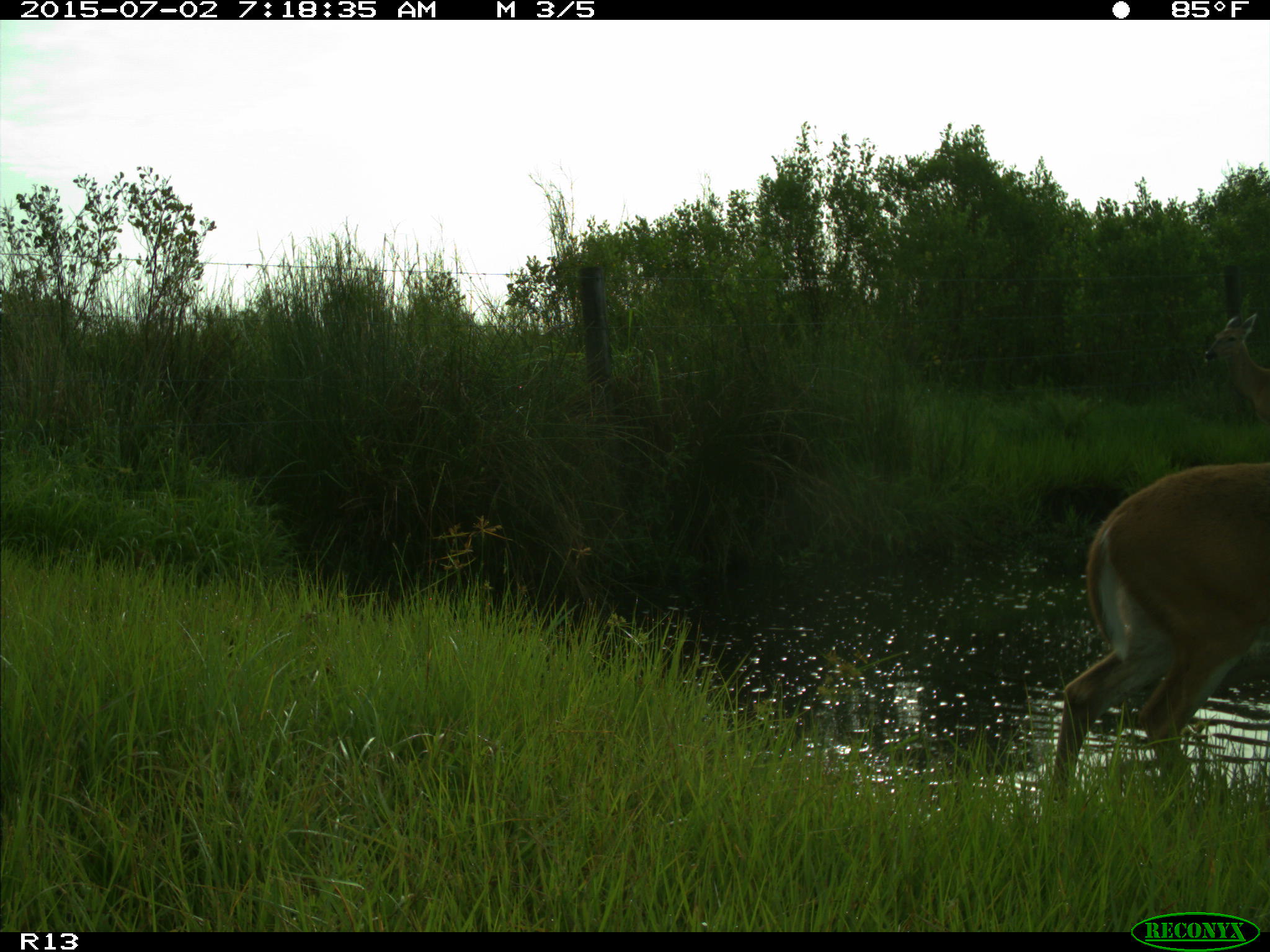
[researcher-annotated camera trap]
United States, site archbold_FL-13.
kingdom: Animalia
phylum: Chordata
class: Mammalia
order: Artiodactyla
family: Cervidae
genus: Odocoileus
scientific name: Odocoileus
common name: deer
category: unidentified deer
Unidentified deer (deer) (Odocoileus).